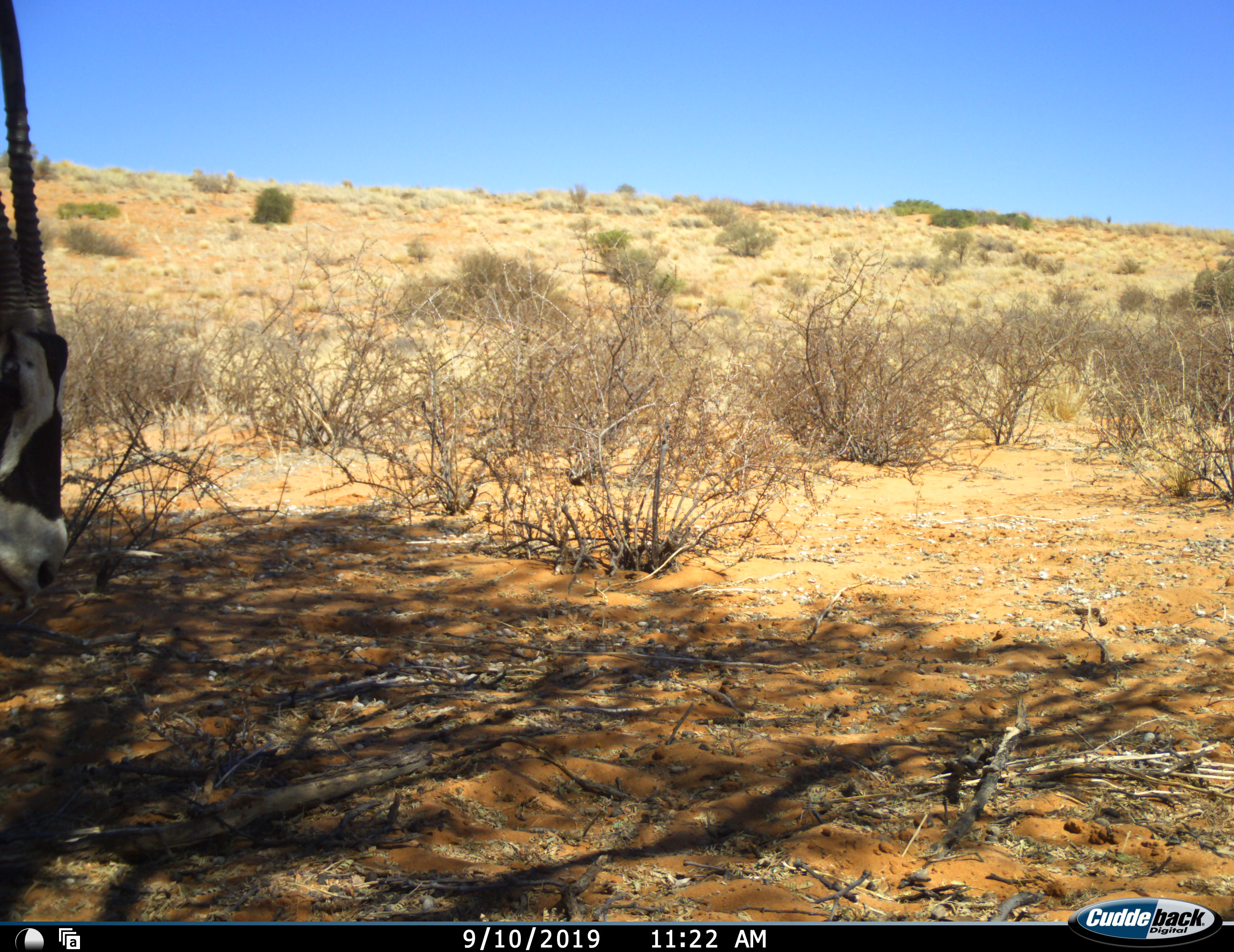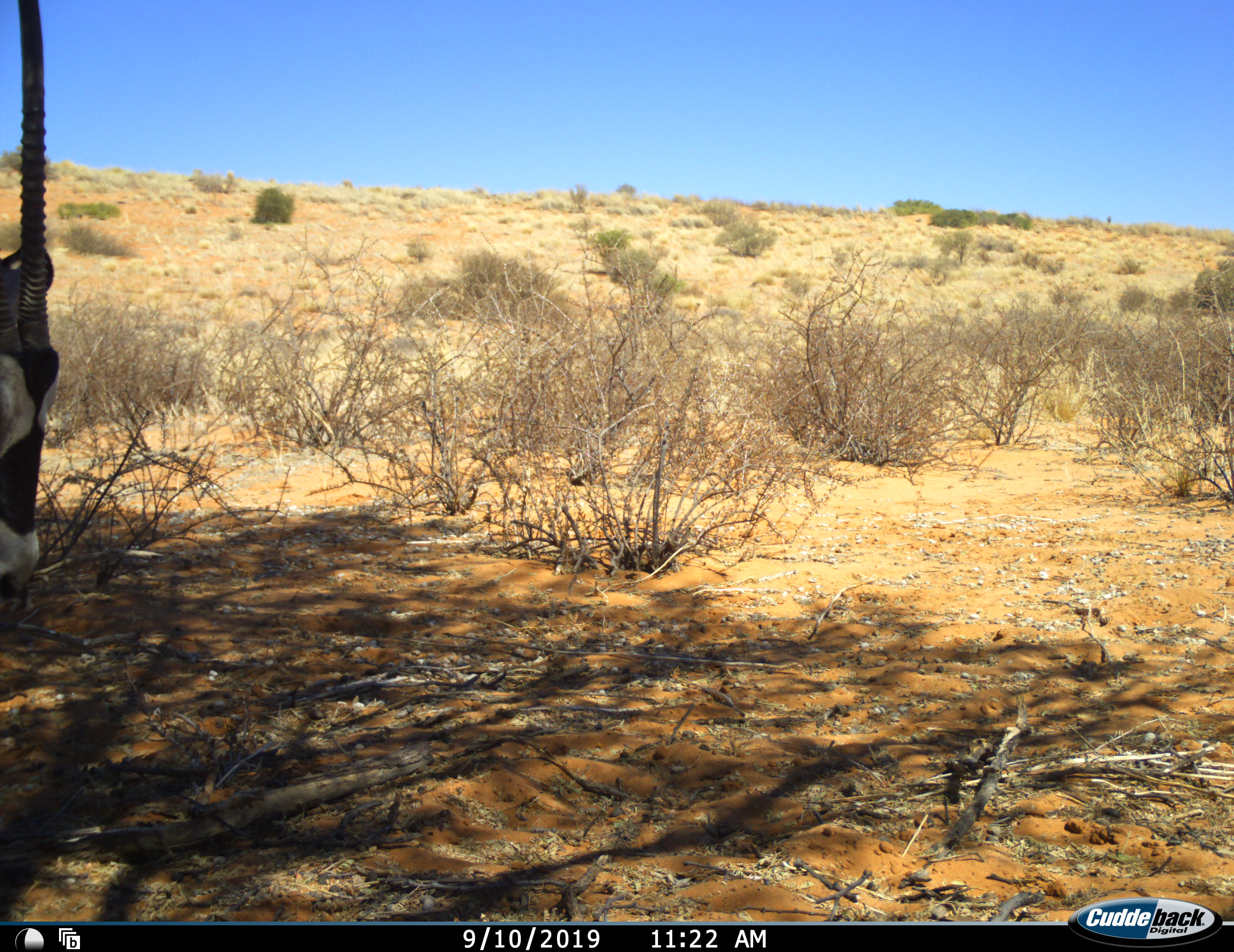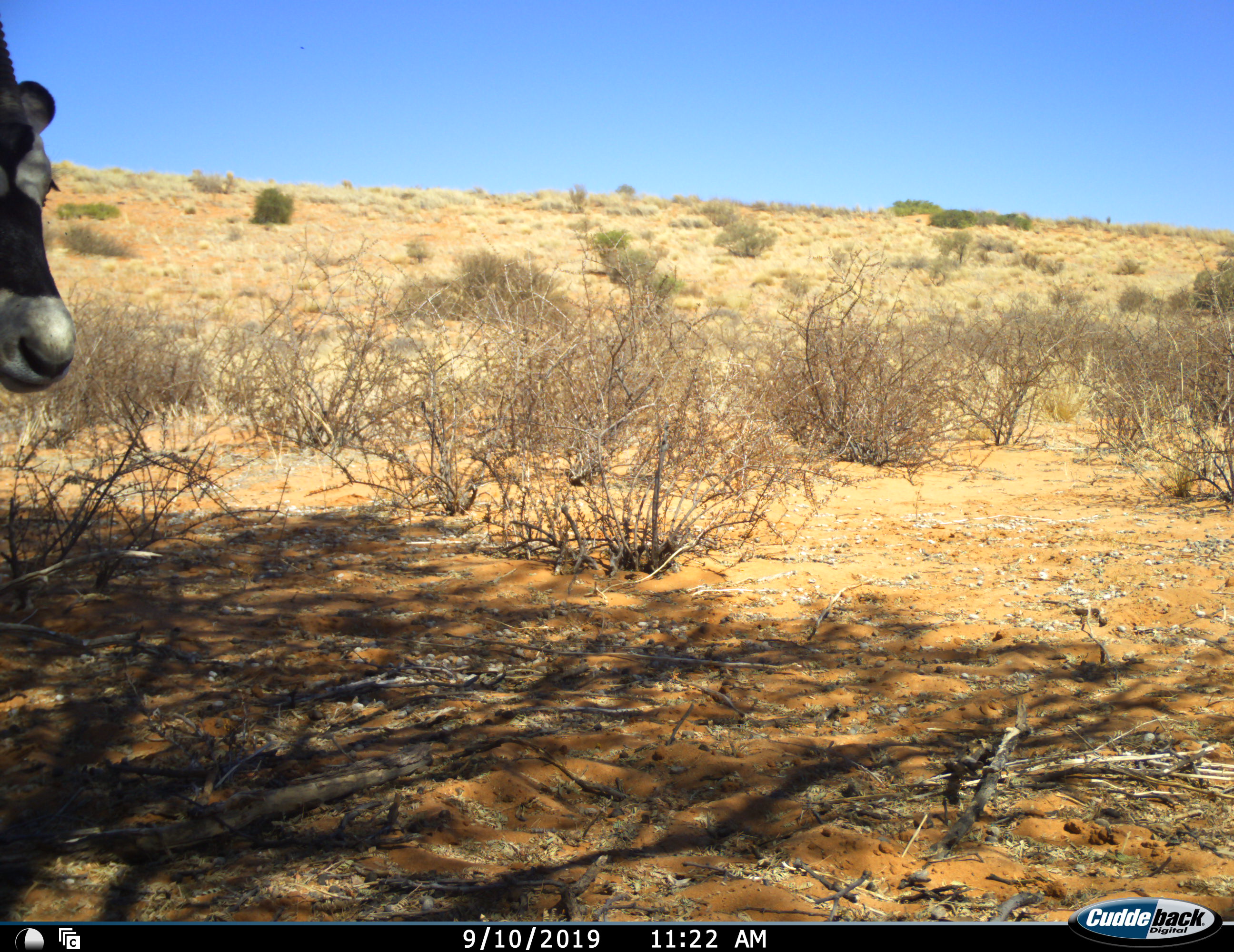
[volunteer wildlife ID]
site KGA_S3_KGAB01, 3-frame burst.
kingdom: Animalia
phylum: Chordata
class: Mammalia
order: Artiodactyla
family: Bovidae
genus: Oryx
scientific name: Oryx gazella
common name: gemsbok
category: oryx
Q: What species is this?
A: Oryx (gemsbok) (Oryx gazella).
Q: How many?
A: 1.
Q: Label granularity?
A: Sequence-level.